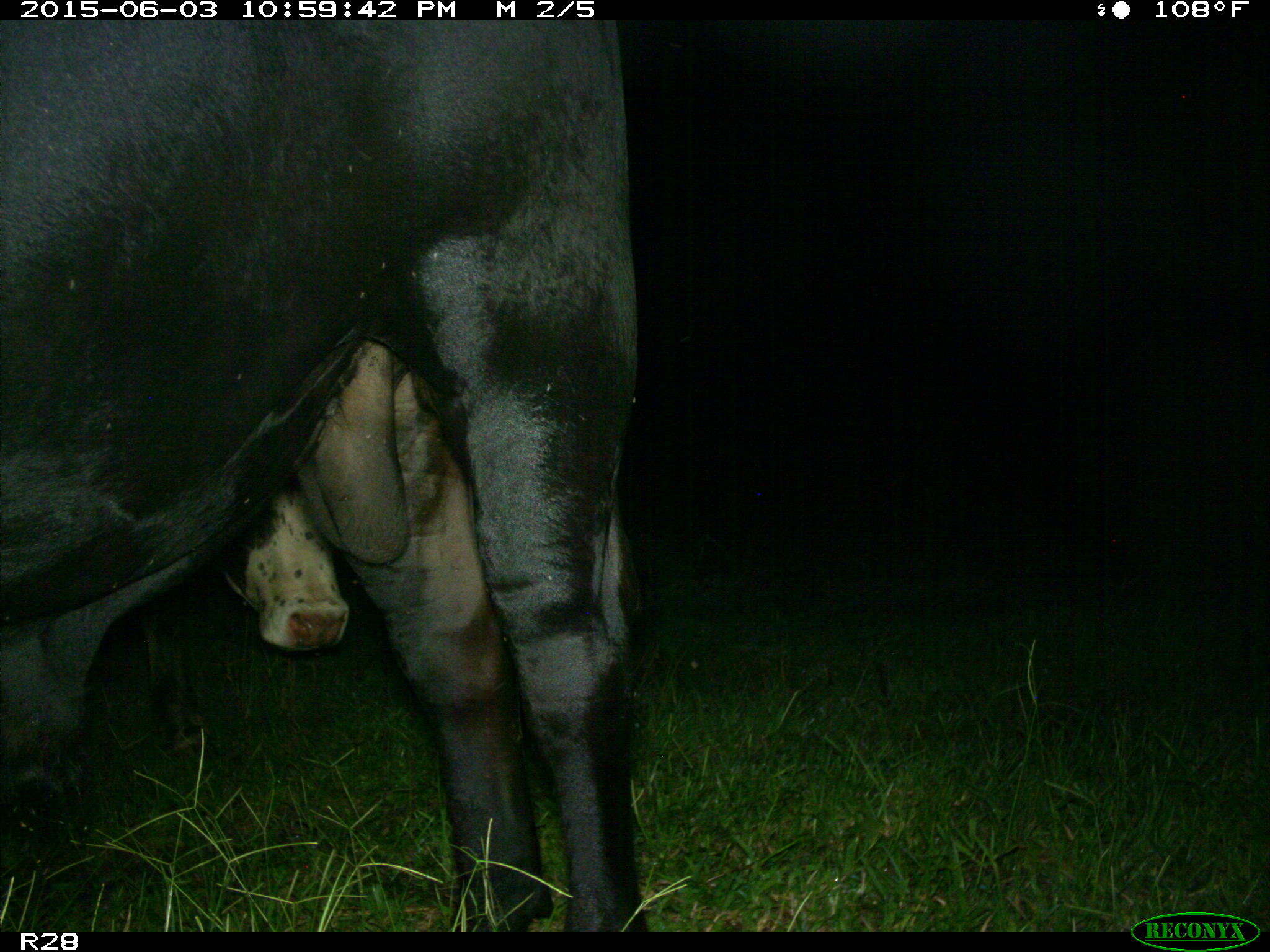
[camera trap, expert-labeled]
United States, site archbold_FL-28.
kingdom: Animalia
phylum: Chordata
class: Mammalia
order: Artiodactyla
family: Bovidae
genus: Bos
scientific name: Bos taurus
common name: domestic cow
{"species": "Bos taurus (domestic cow)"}